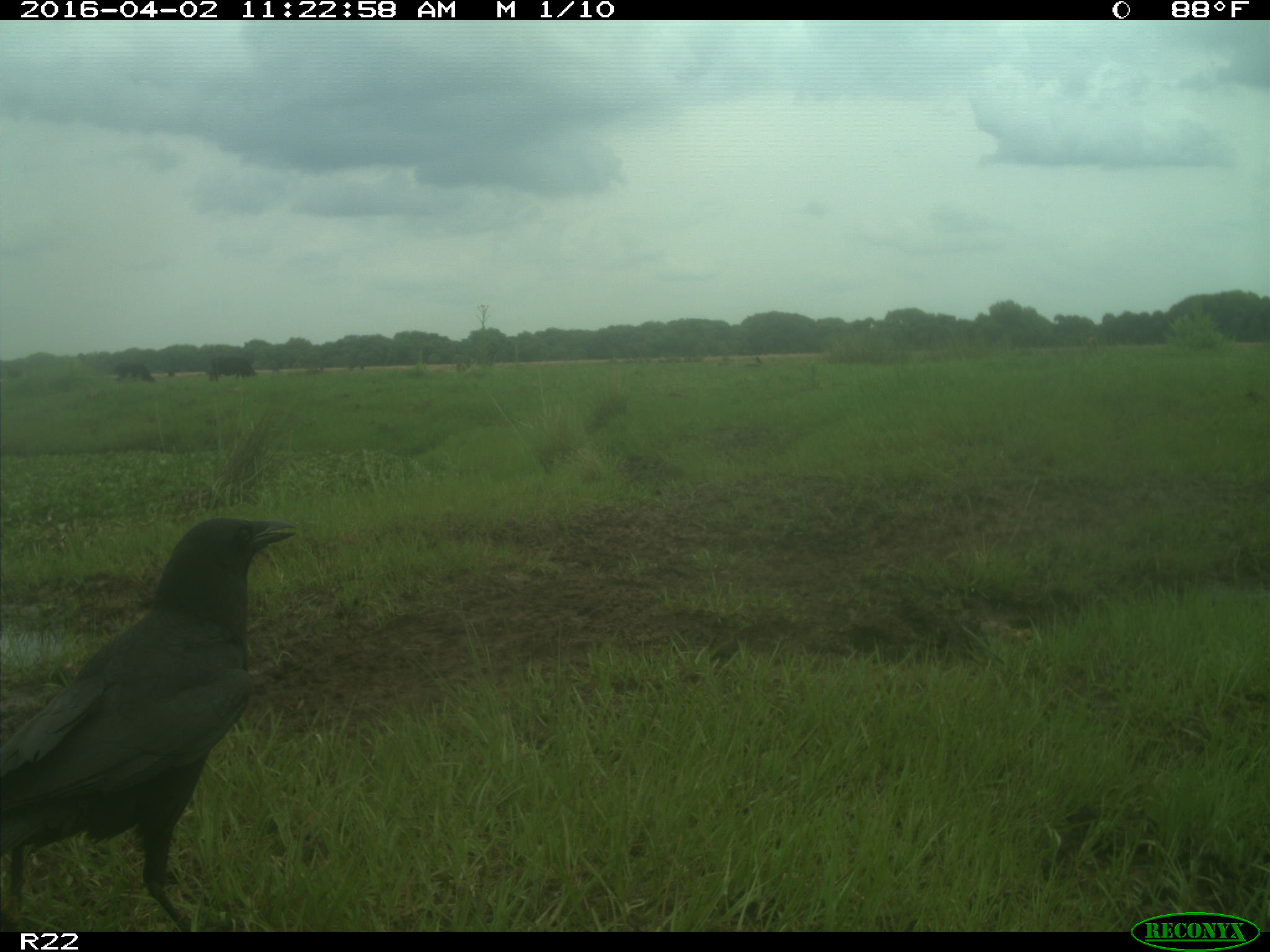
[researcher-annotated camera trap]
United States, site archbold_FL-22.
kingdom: Animalia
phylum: Chordata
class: Mammalia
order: Artiodactyla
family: Bovidae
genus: Bos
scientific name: Bos taurus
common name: domestic cow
Bos taurus (domestic cow).